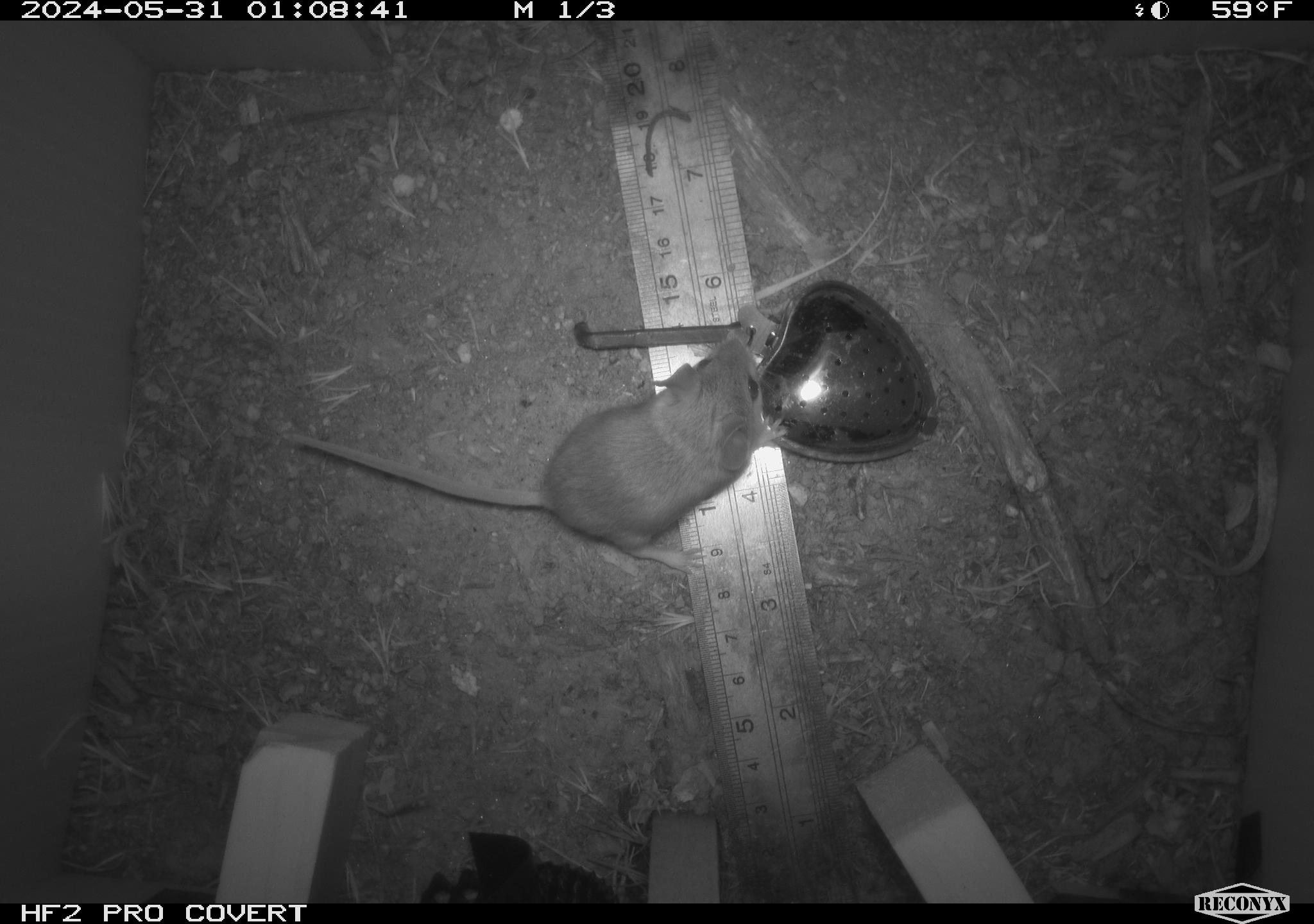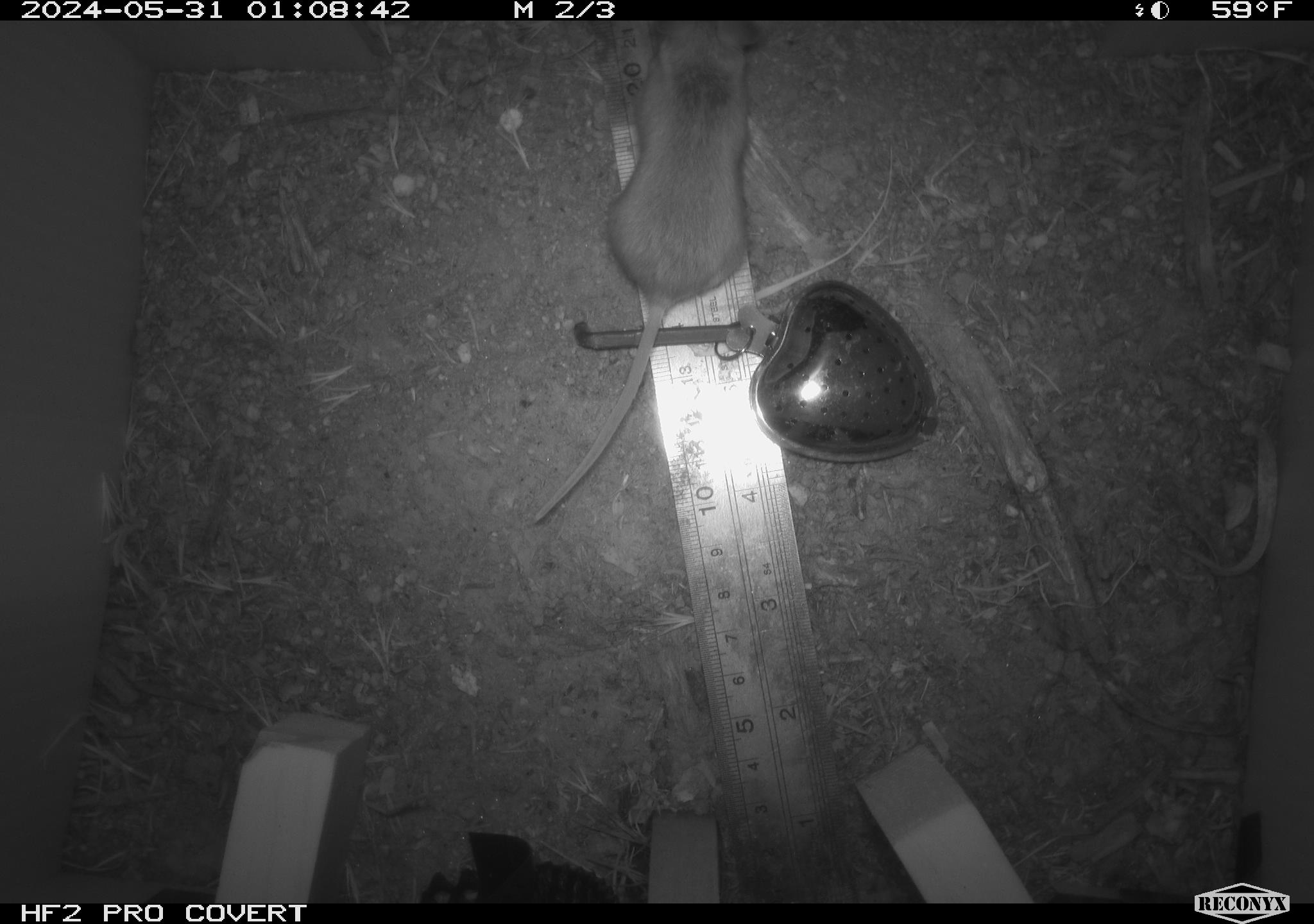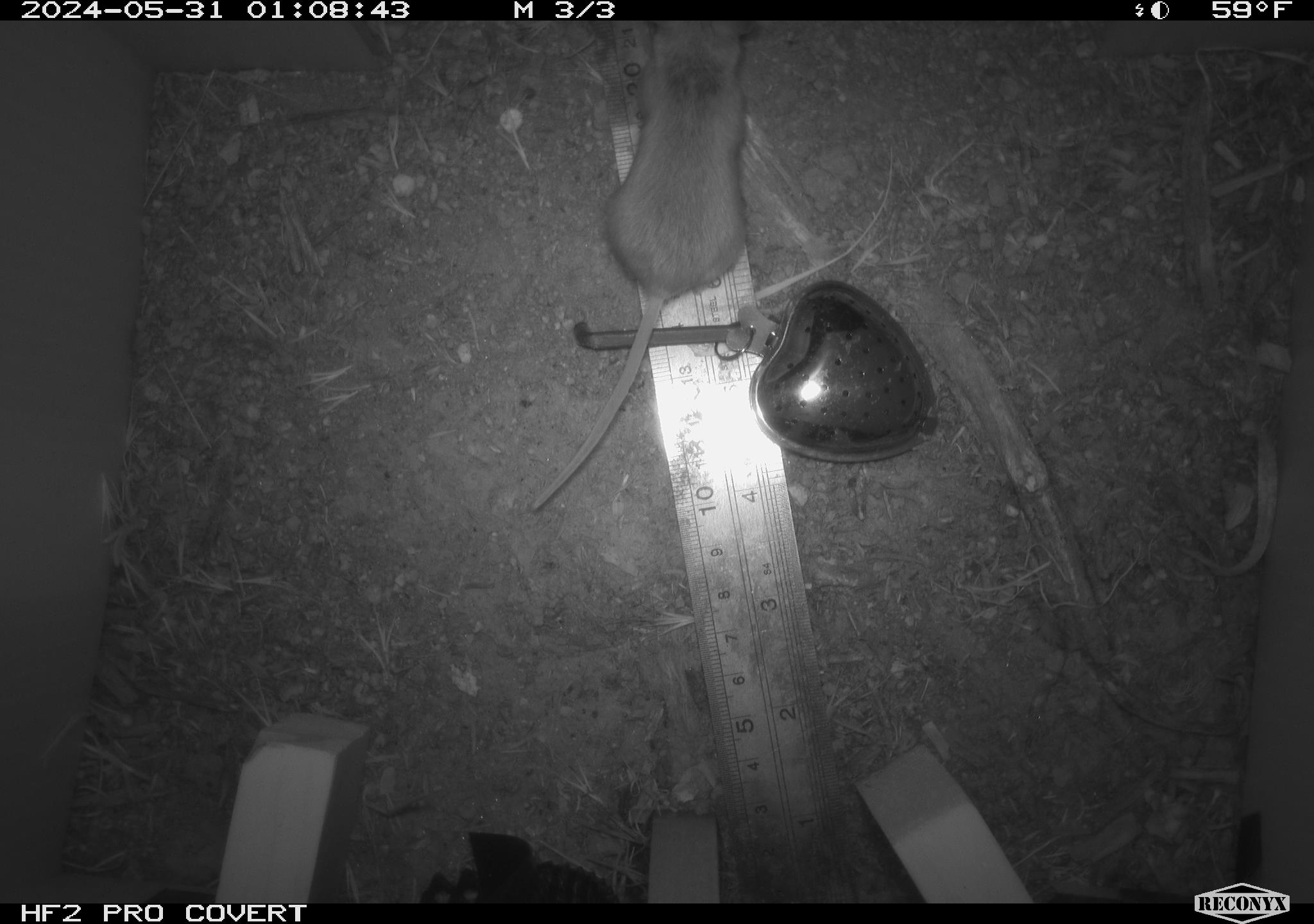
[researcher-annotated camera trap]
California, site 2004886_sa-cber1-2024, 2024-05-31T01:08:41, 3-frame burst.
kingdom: Animalia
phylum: Chordata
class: Mammalia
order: Rodentia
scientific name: Rodentia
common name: mouse species